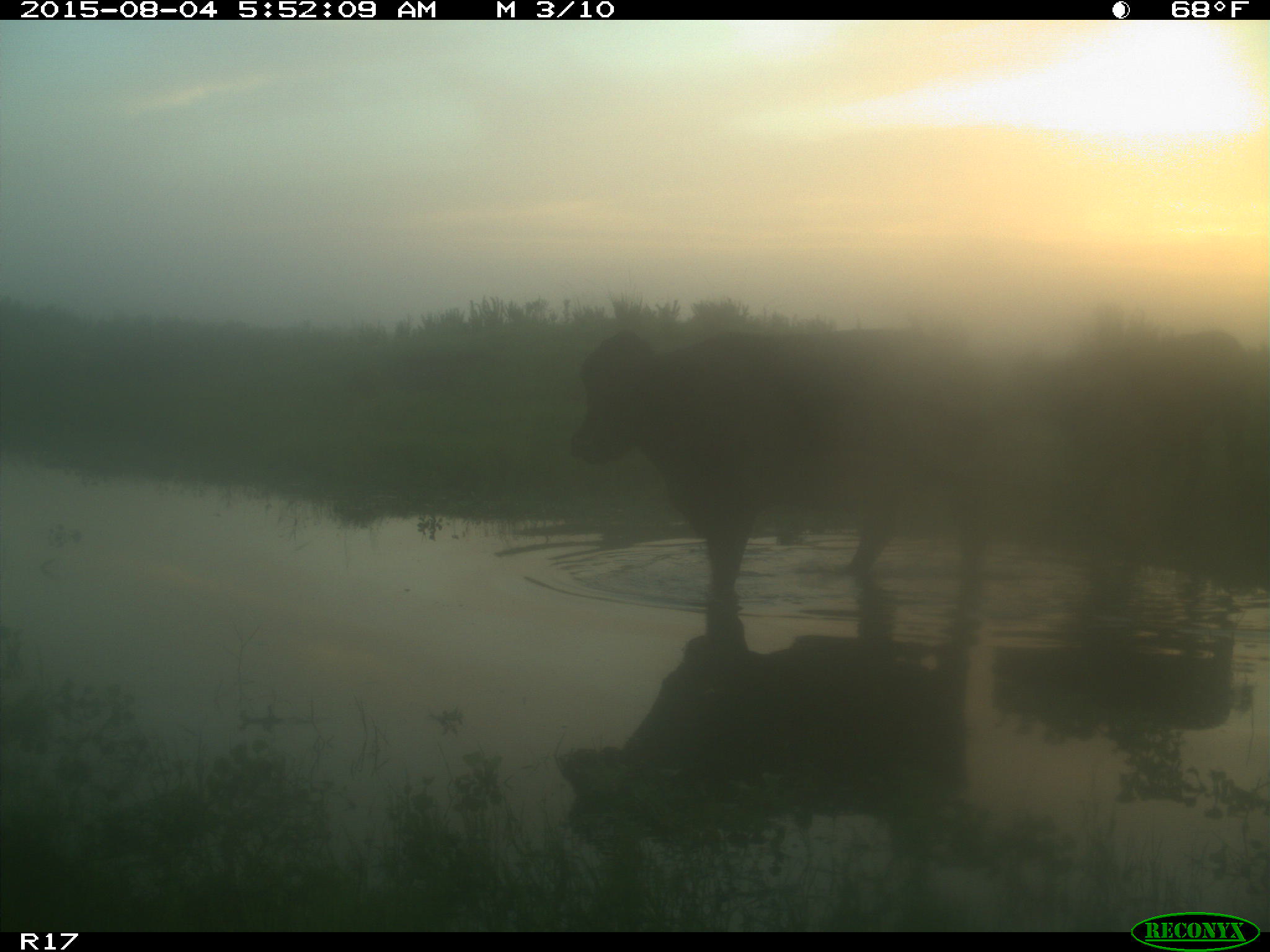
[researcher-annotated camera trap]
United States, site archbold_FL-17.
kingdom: Animalia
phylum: Chordata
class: Mammalia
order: Artiodactyla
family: Bovidae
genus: Bos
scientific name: Bos taurus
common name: domestic cow